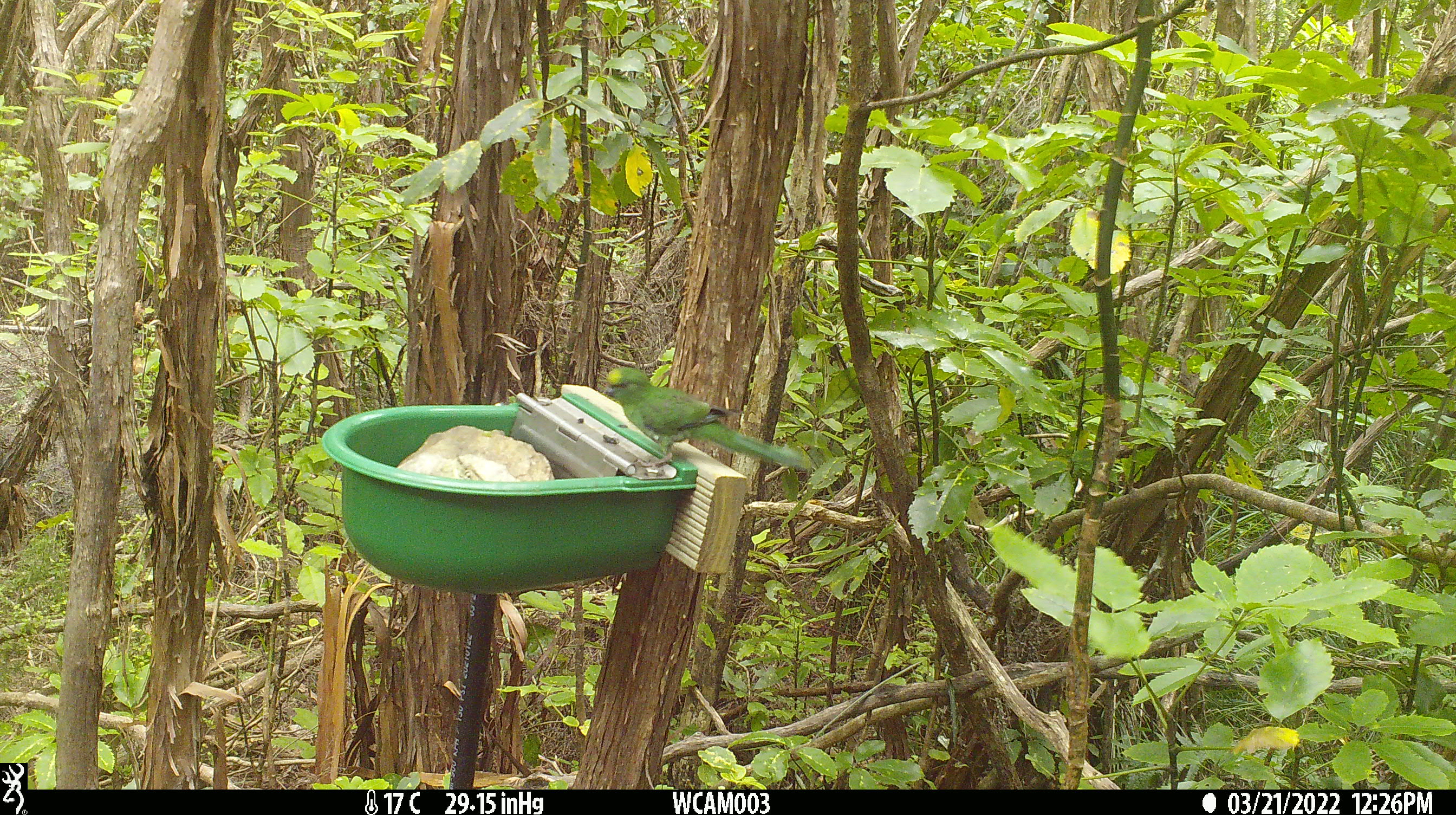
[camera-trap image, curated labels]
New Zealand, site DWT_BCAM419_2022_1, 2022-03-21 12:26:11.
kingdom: Animalia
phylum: Chordata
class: Aves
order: Psittaciformes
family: Psittaculidae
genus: Cyanoramphus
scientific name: Cyanoramphus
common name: parakeet